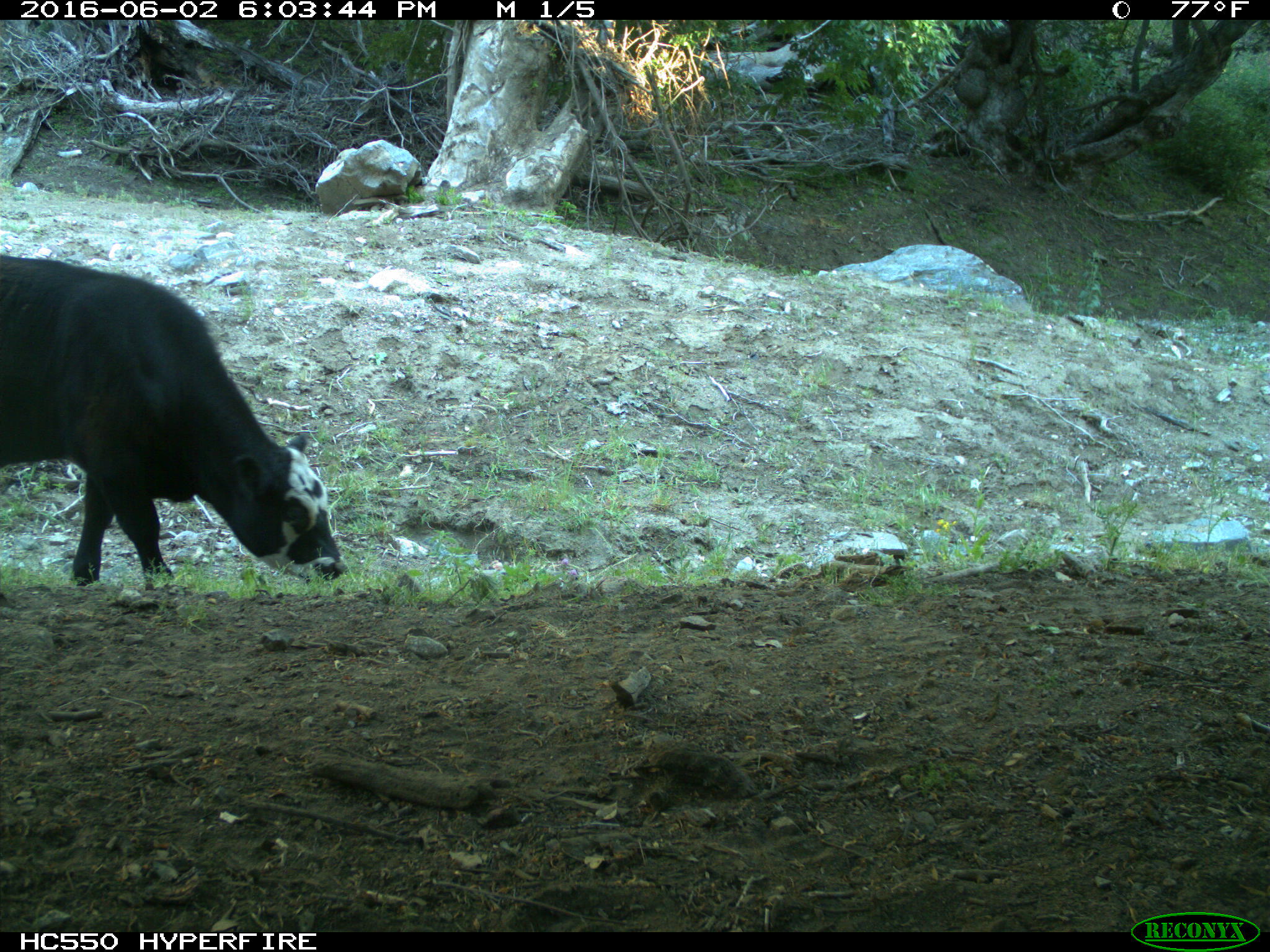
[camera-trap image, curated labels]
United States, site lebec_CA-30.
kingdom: Animalia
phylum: Chordata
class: Mammalia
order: Artiodactyla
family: Bovidae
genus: Bos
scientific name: Bos taurus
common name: domestic cow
Bos taurus (domestic cow).